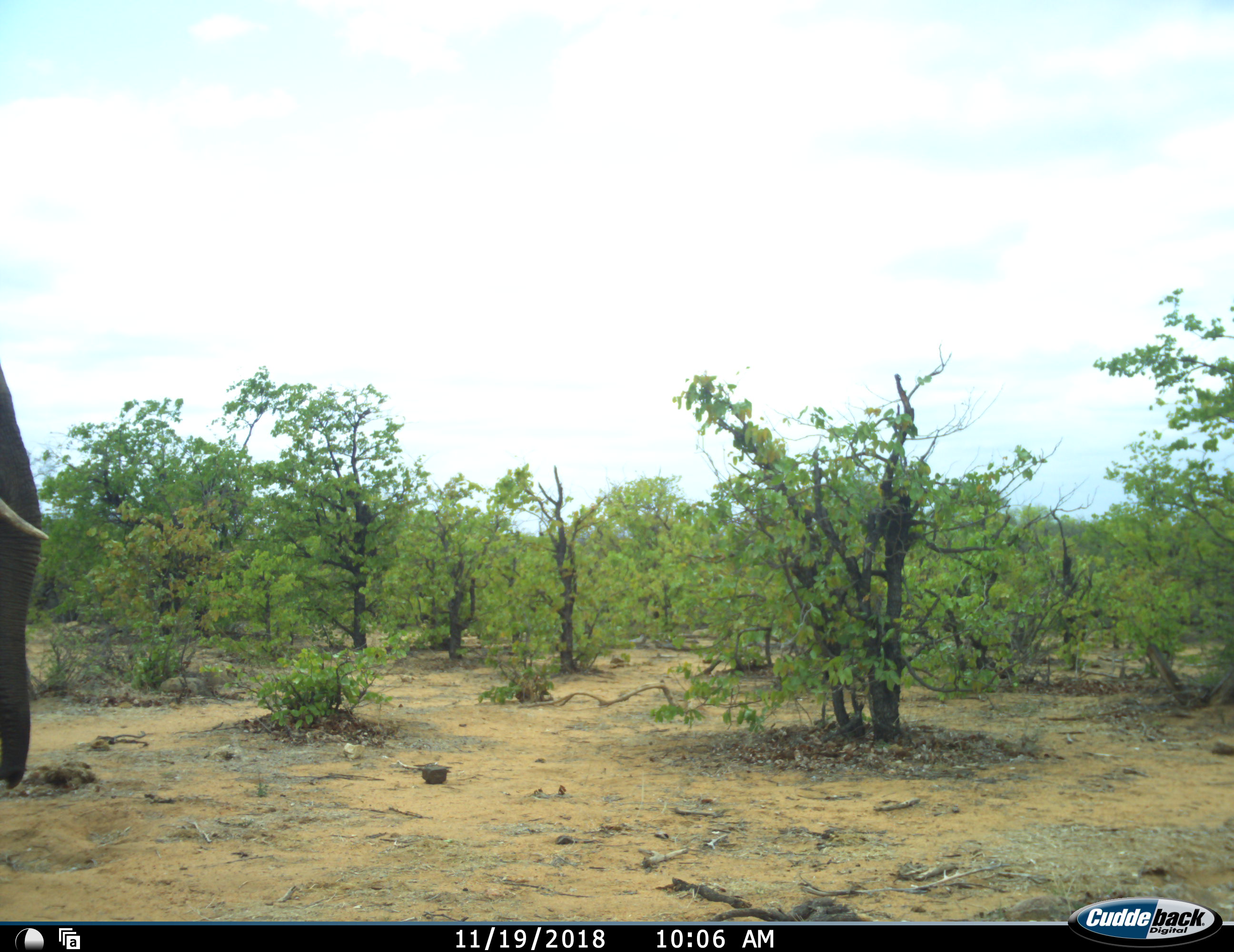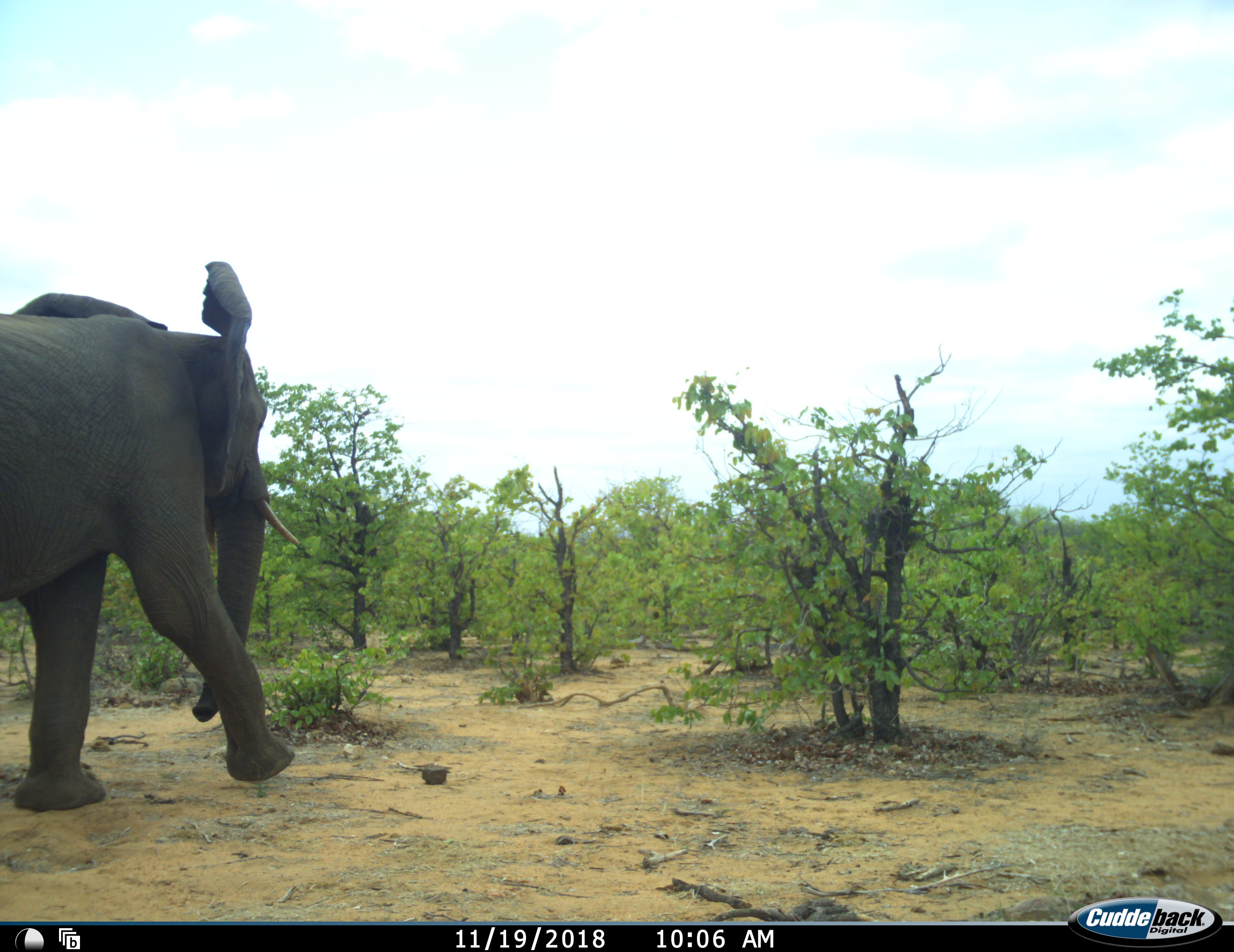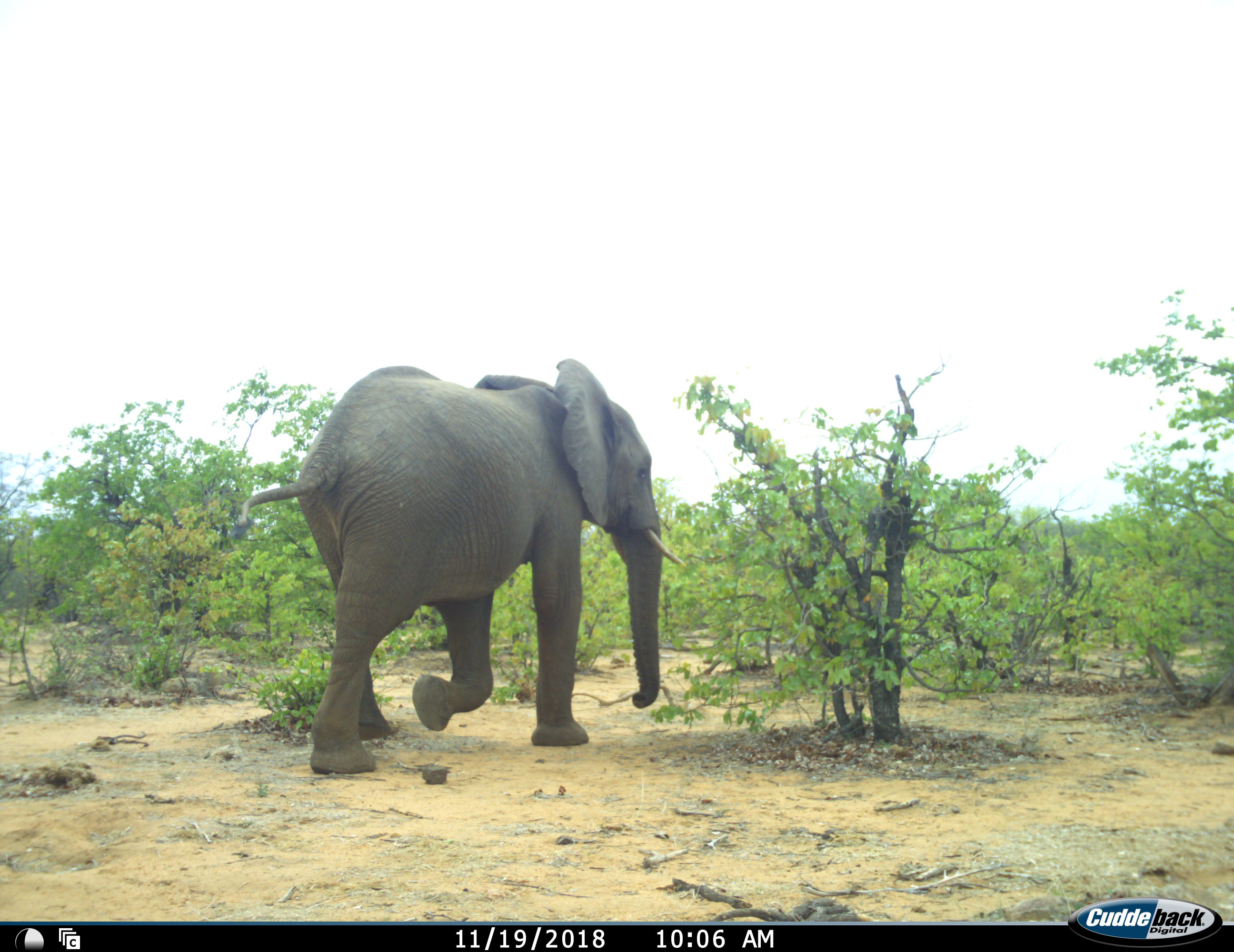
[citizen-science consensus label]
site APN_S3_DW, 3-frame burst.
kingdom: Animalia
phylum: Chordata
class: Mammalia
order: Proboscidea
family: Elephantidae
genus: Loxodonta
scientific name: Loxodonta africana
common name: african bush elephant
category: elephant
Elephant (african bush elephant) (Loxodonta africana), count 1. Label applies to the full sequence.